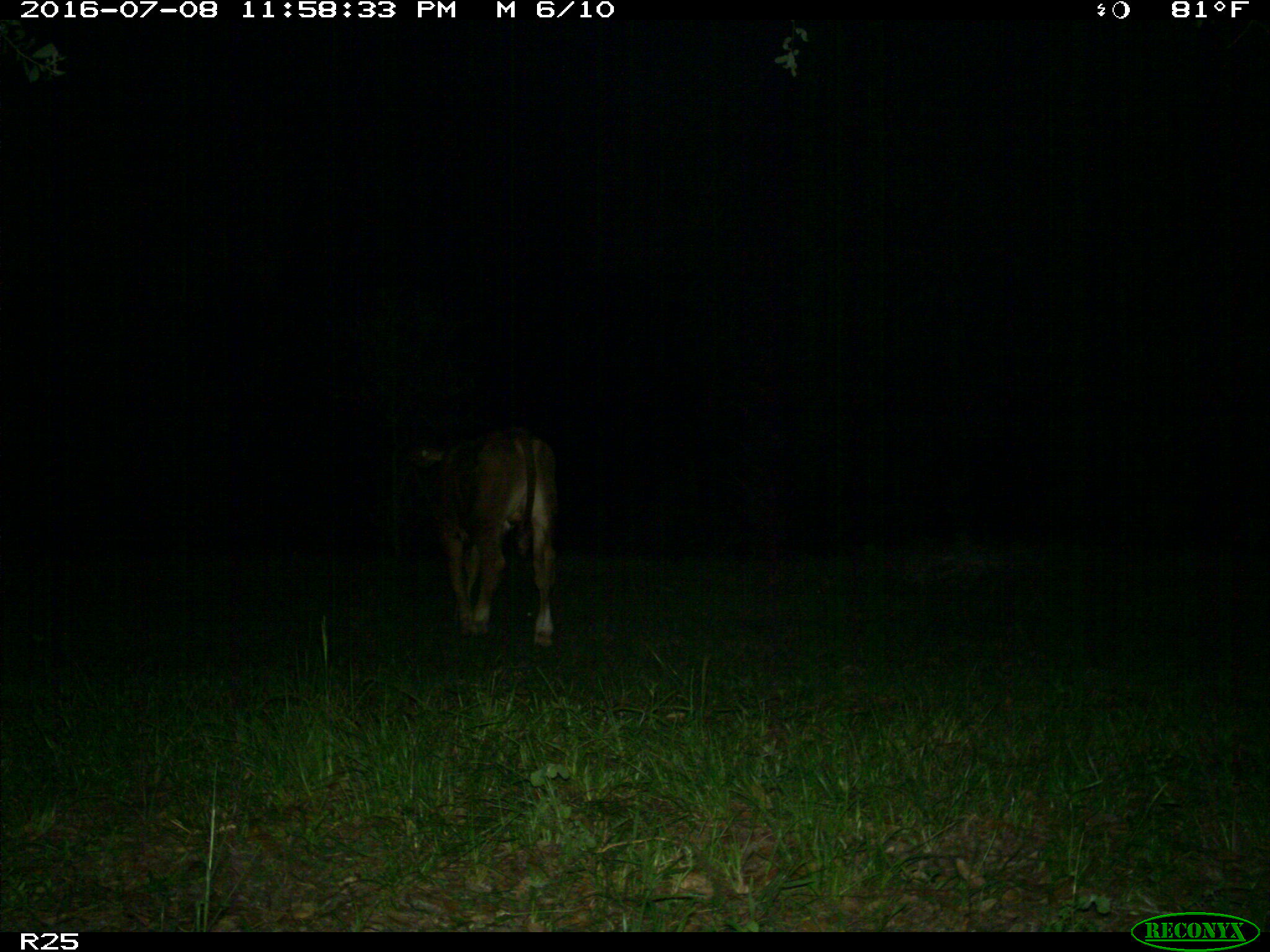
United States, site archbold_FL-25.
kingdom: Animalia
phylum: Chordata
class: Mammalia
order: Artiodactyla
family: Bovidae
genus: Bos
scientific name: Bos taurus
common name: domestic cow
Bos taurus (domestic cow).